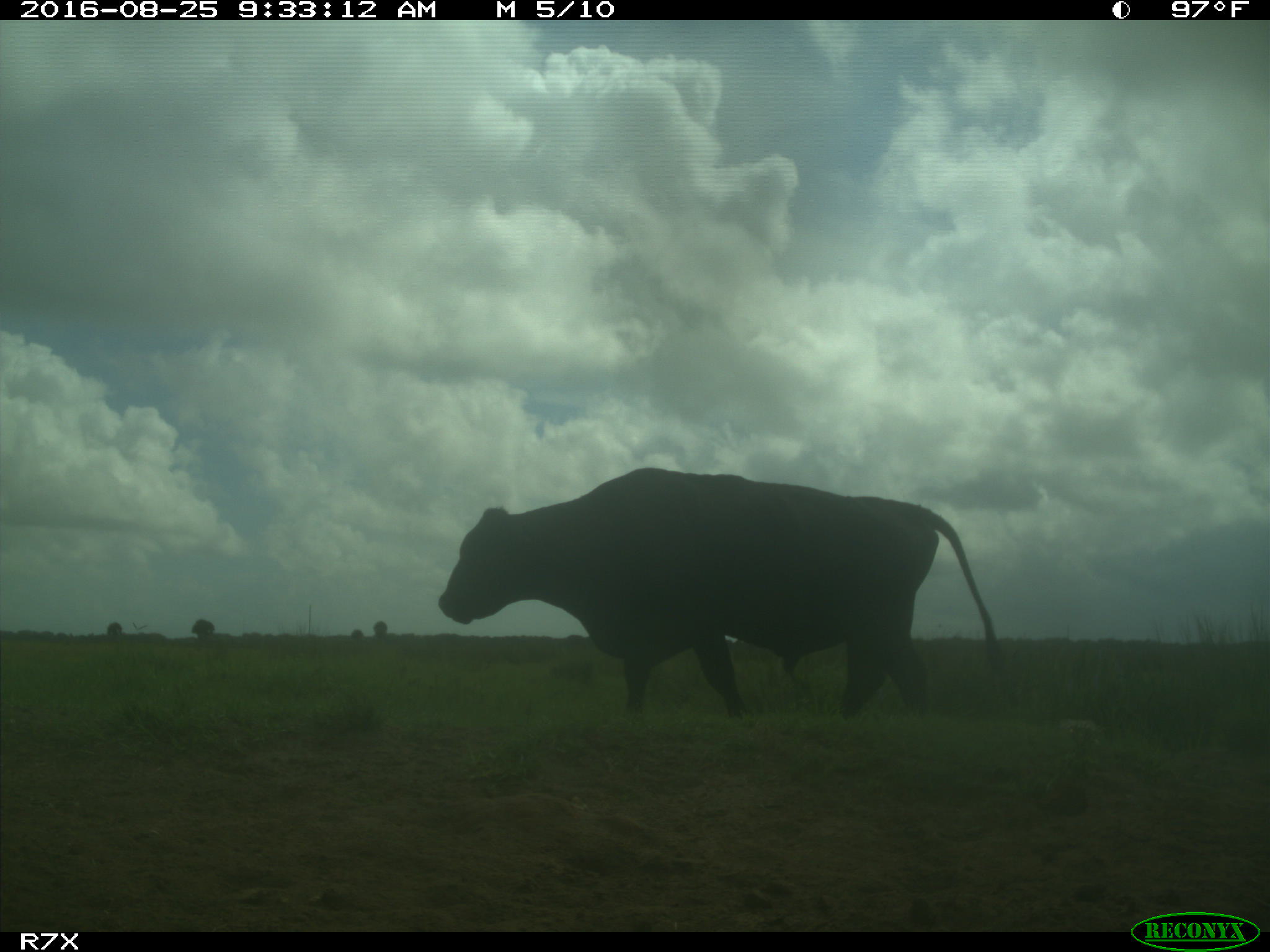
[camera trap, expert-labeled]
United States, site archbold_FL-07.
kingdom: Animalia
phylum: Chordata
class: Mammalia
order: Artiodactyla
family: Bovidae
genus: Bos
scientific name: Bos taurus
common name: domestic cow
Bos taurus (domestic cow).